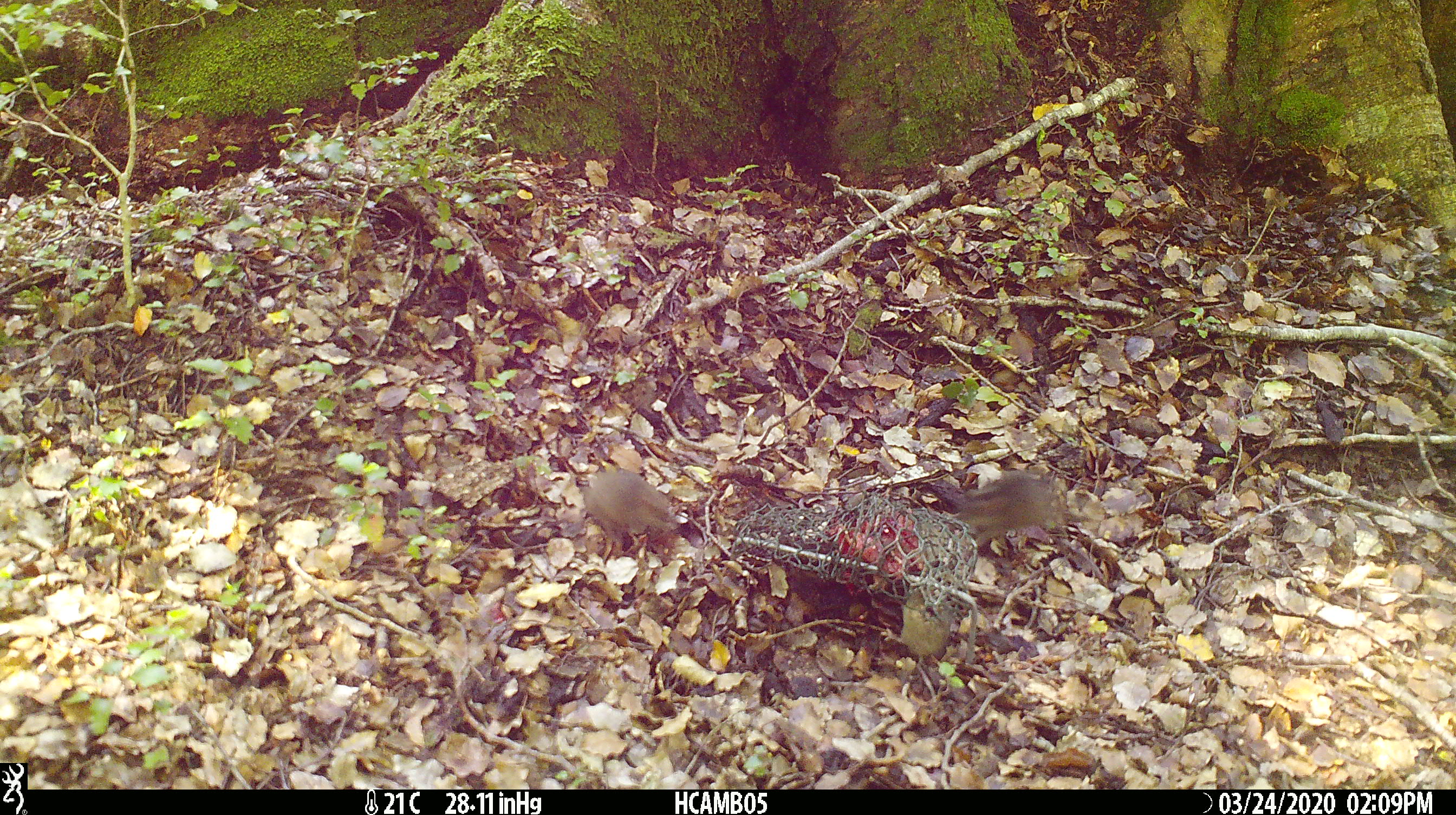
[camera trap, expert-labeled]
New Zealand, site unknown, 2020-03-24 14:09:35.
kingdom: Animalia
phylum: Chordata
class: Mammalia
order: Rodentia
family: Muridae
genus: Mus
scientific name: Mus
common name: mouse